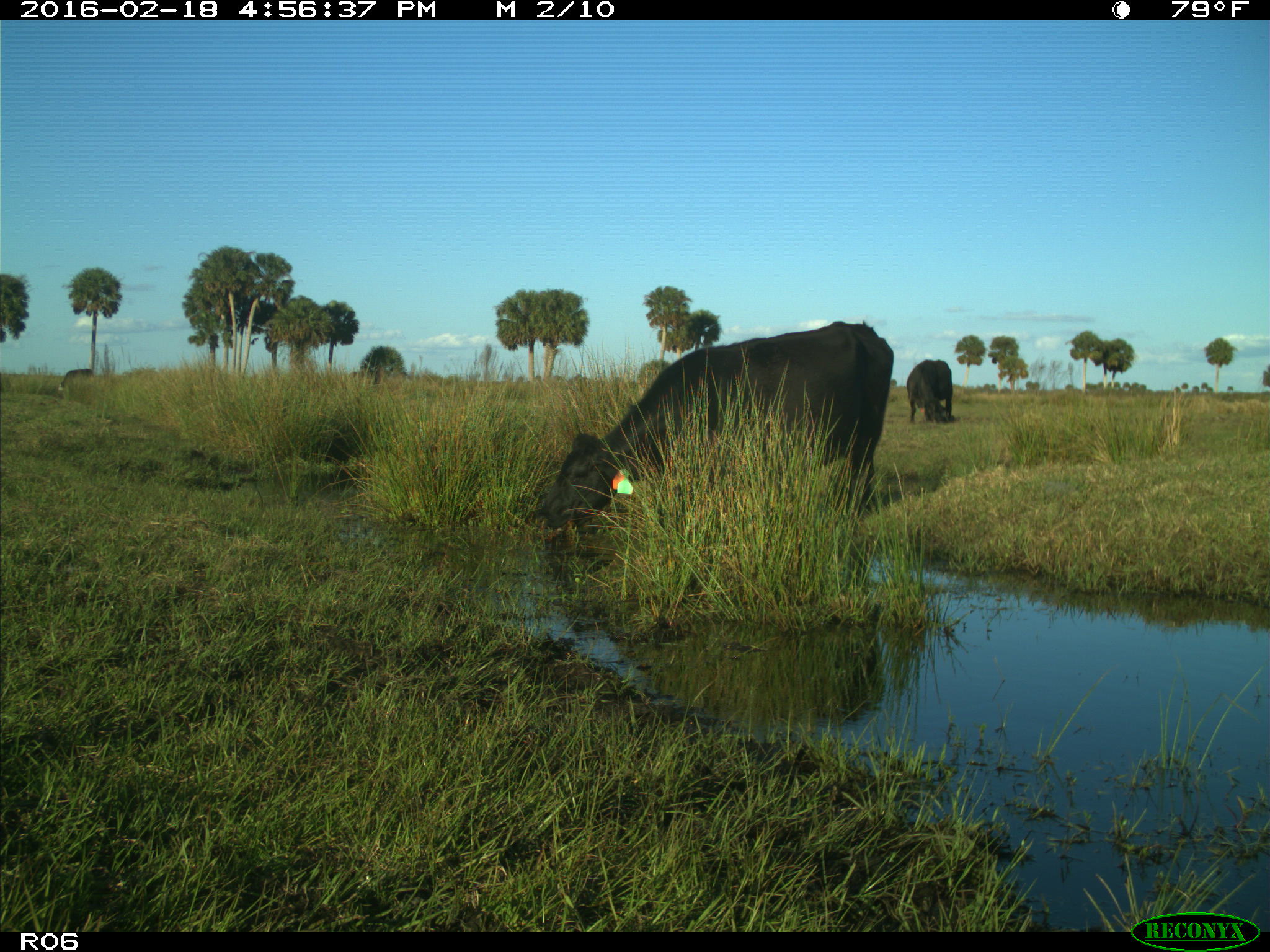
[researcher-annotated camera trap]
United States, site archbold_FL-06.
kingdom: Animalia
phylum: Chordata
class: Mammalia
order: Artiodactyla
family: Bovidae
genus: Bos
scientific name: Bos taurus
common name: domestic cow